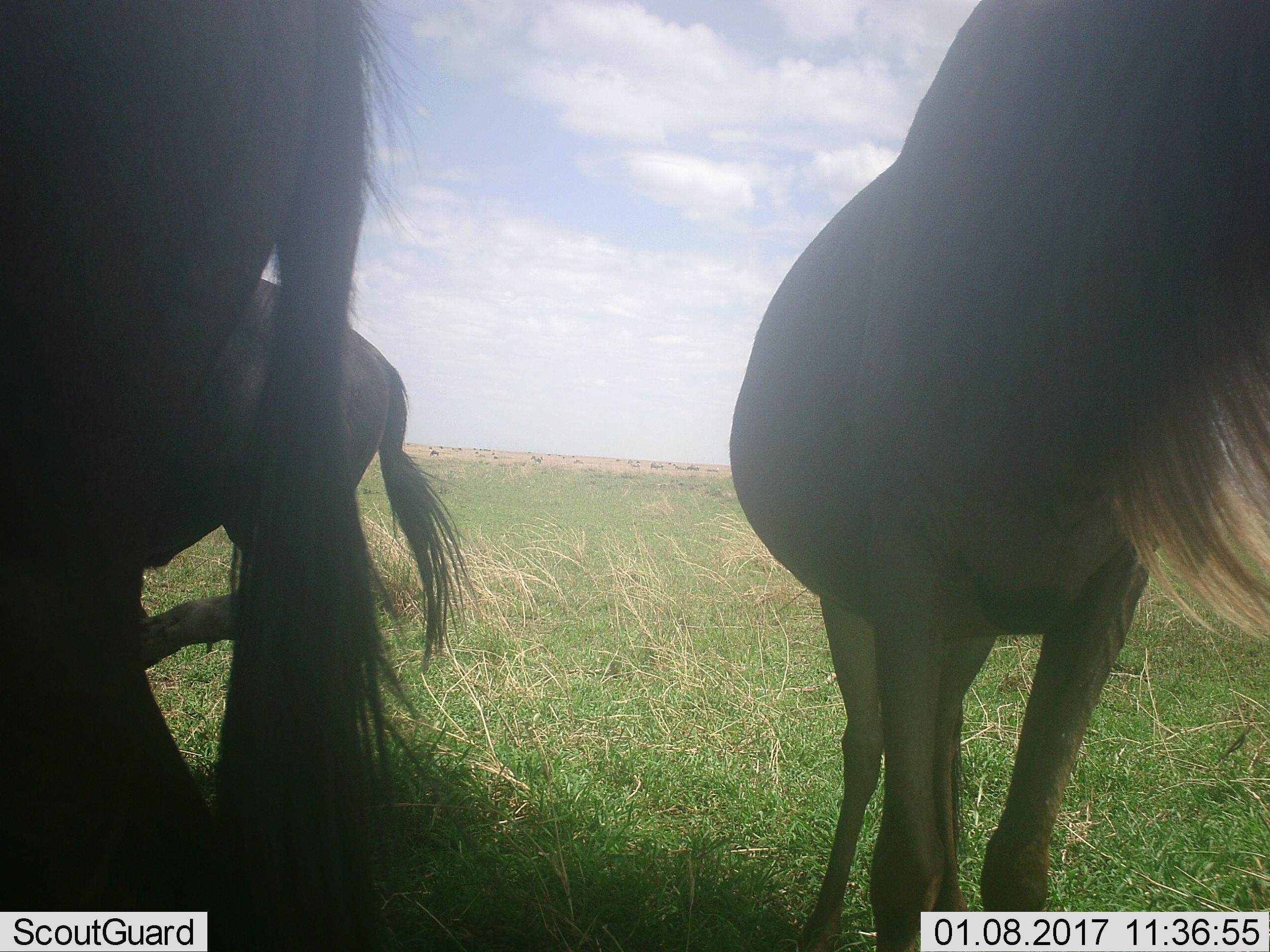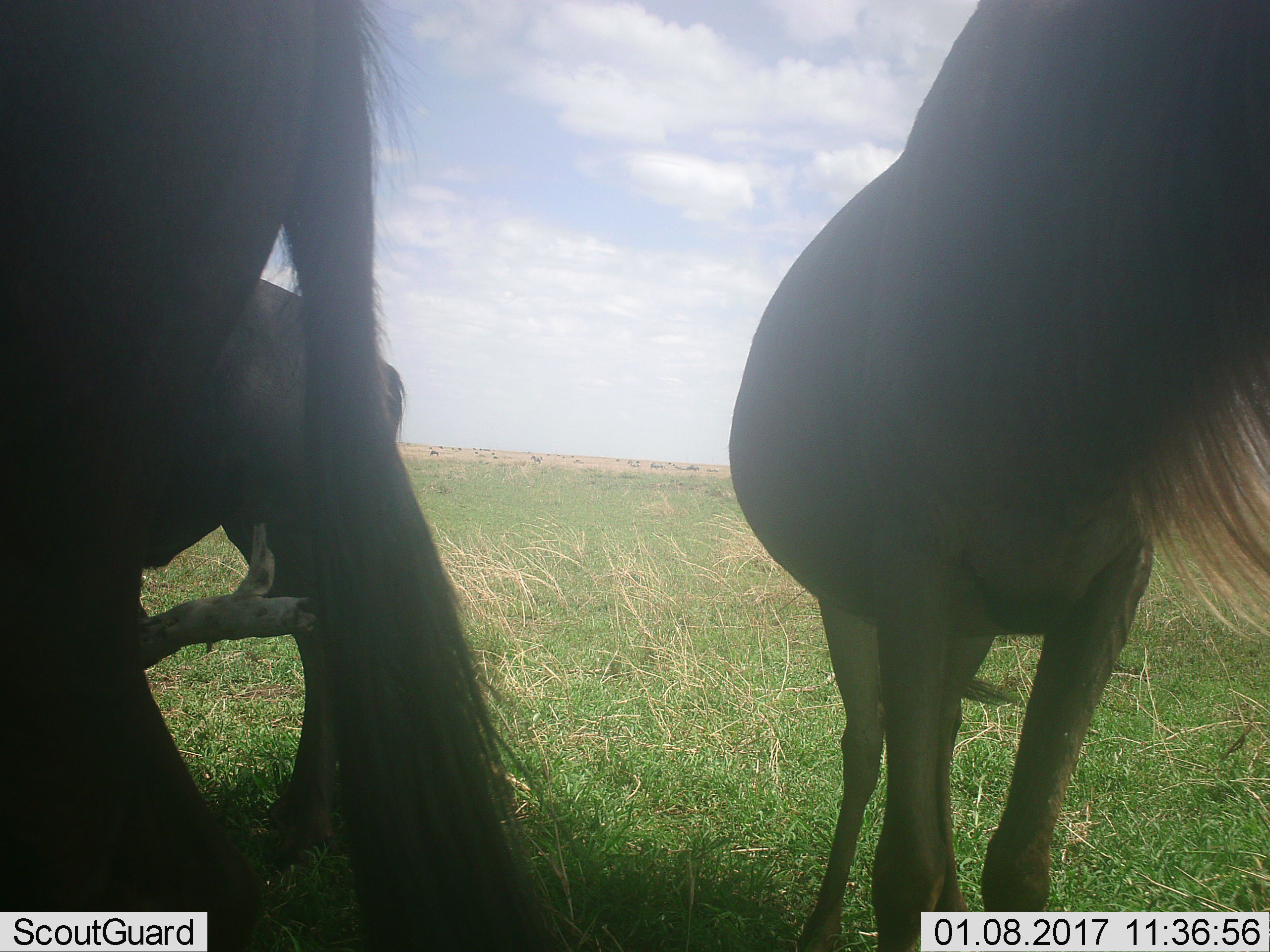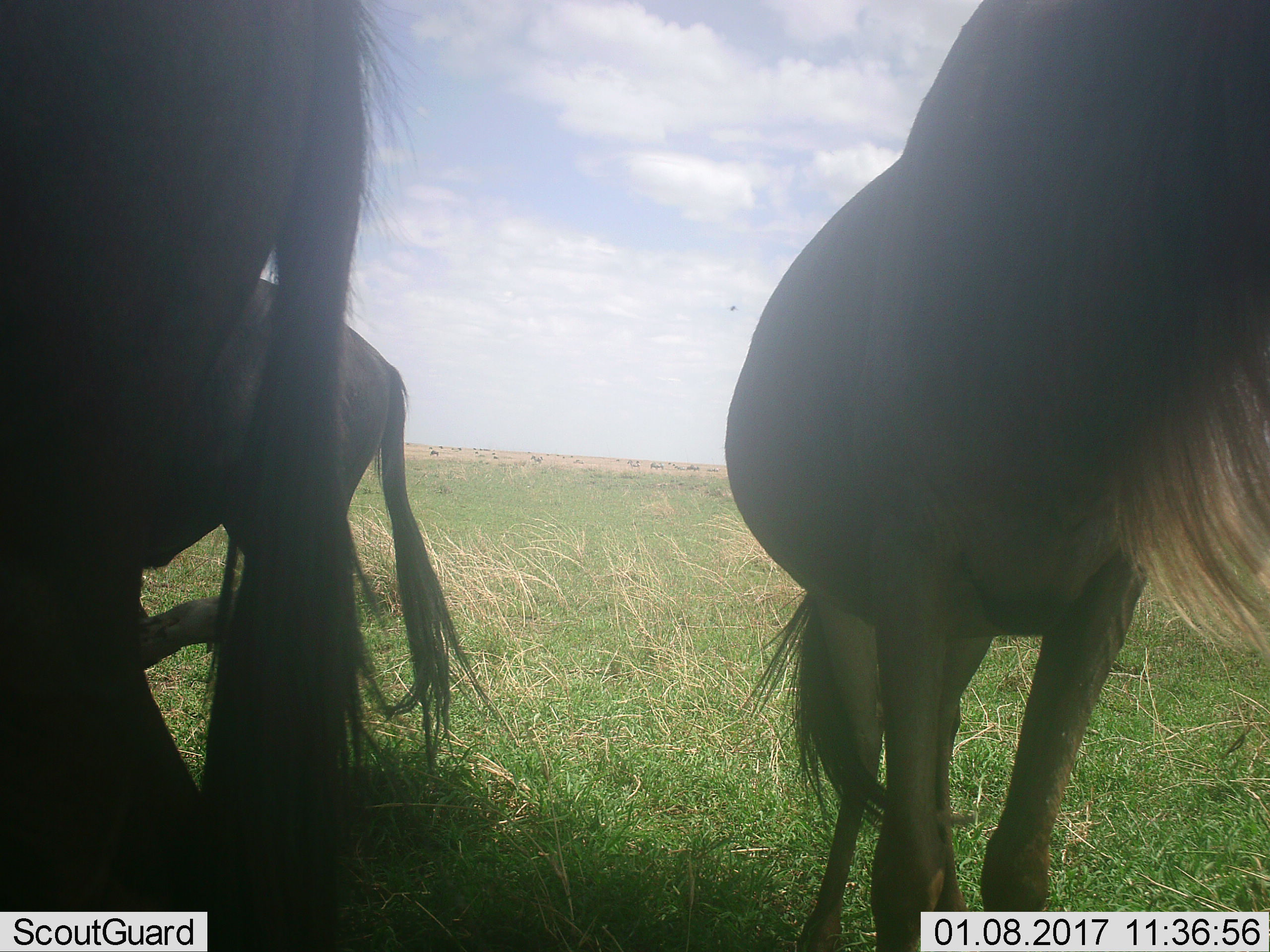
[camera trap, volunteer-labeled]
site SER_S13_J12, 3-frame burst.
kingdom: Animalia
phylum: Chordata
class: Mammalia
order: Artiodactyla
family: Bovidae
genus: Connochaetes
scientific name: Connochaetes taurinus taurinus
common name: blue wildebeest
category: wildebeestblue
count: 3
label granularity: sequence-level